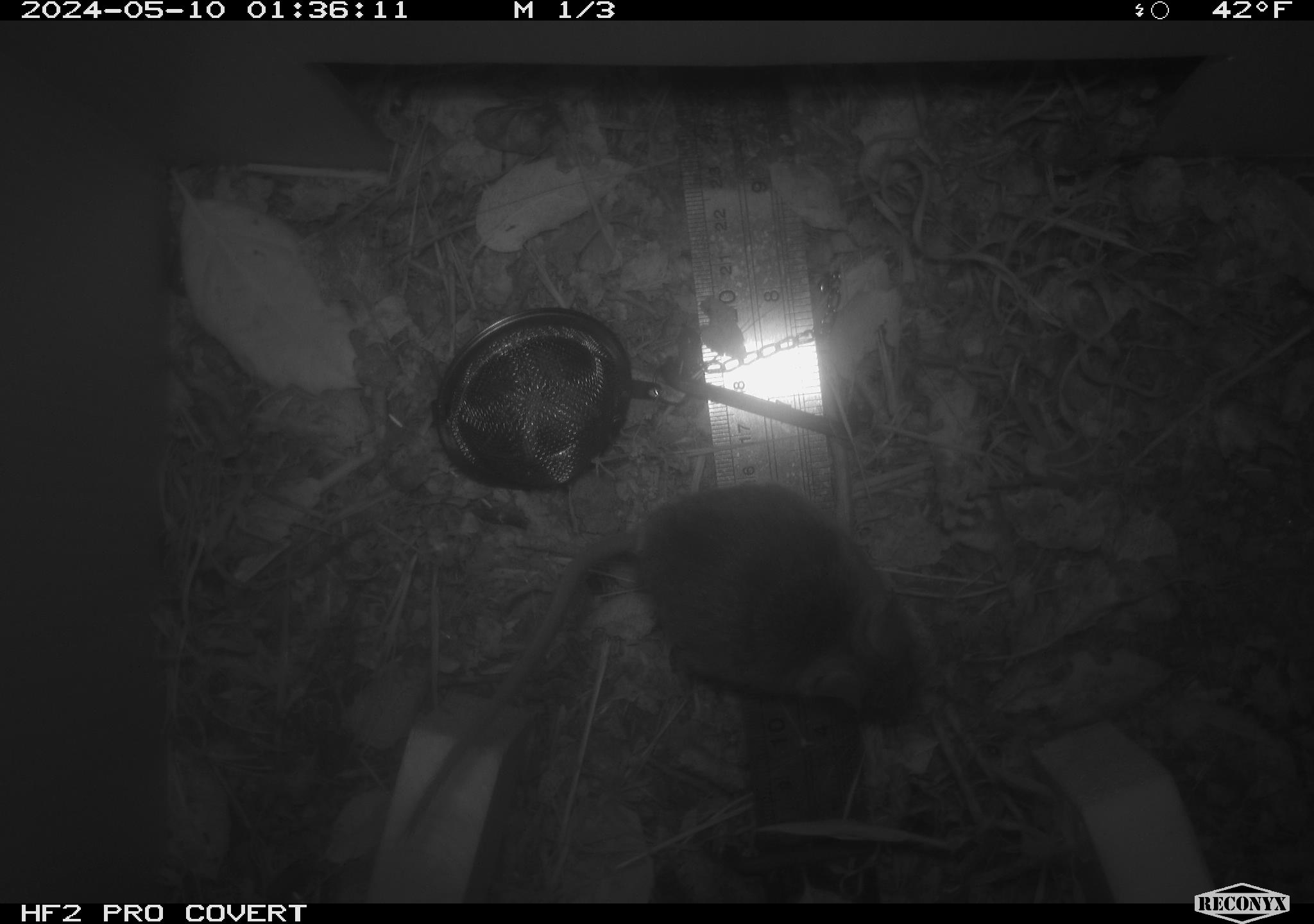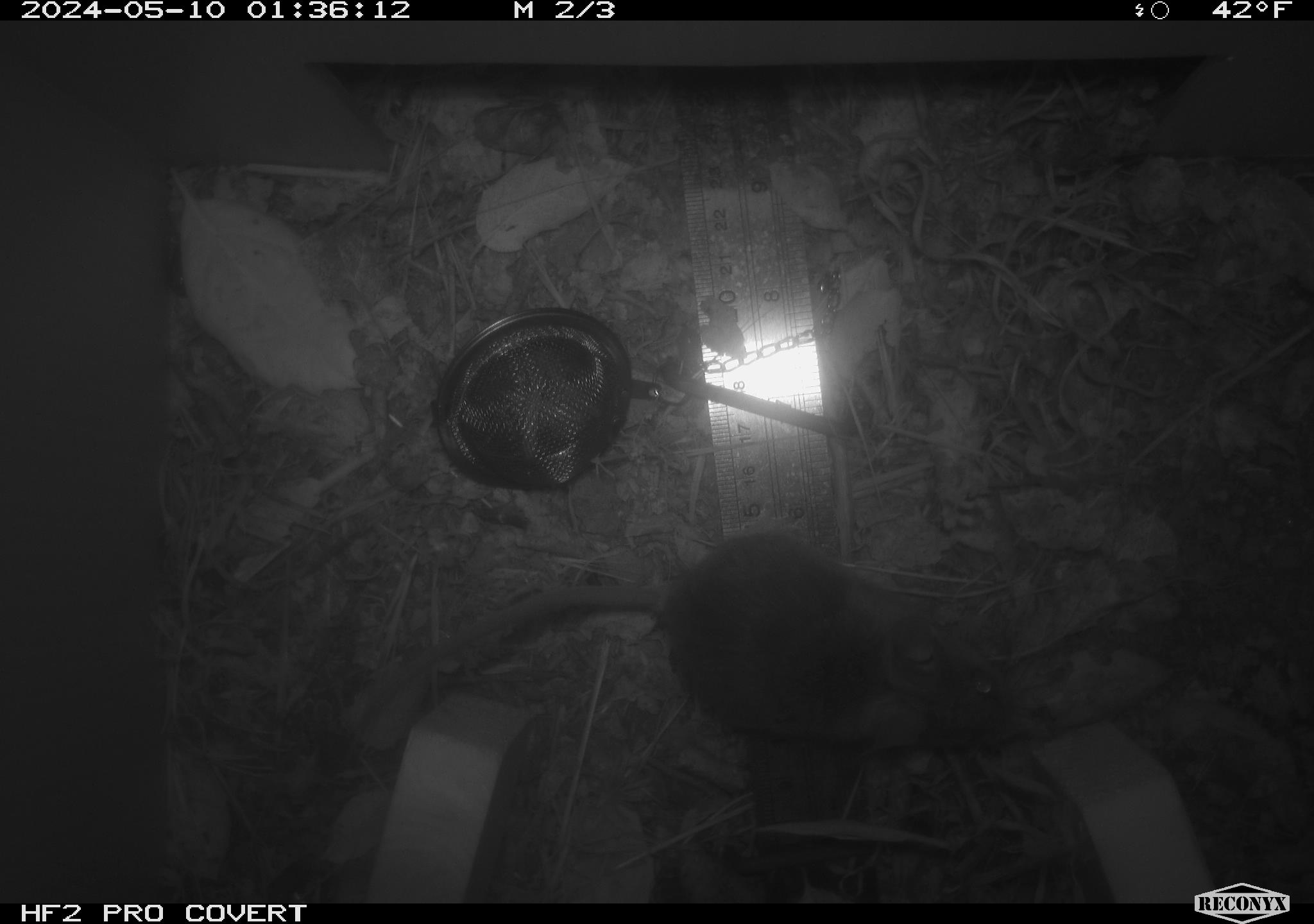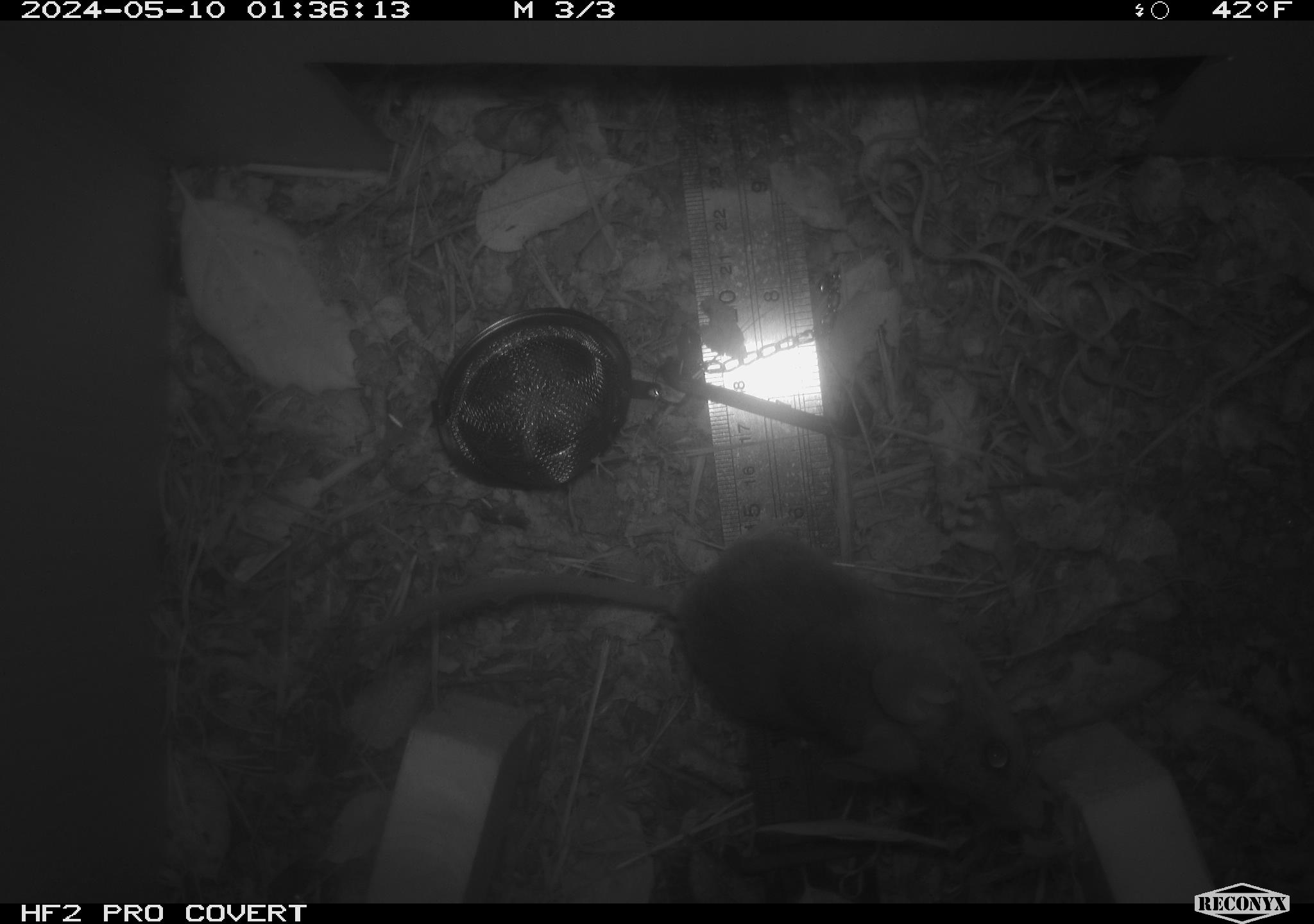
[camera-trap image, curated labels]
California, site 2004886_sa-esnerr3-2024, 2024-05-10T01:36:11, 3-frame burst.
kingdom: Animalia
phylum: Chordata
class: Mammalia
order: Rodentia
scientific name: Rodentia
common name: rodent